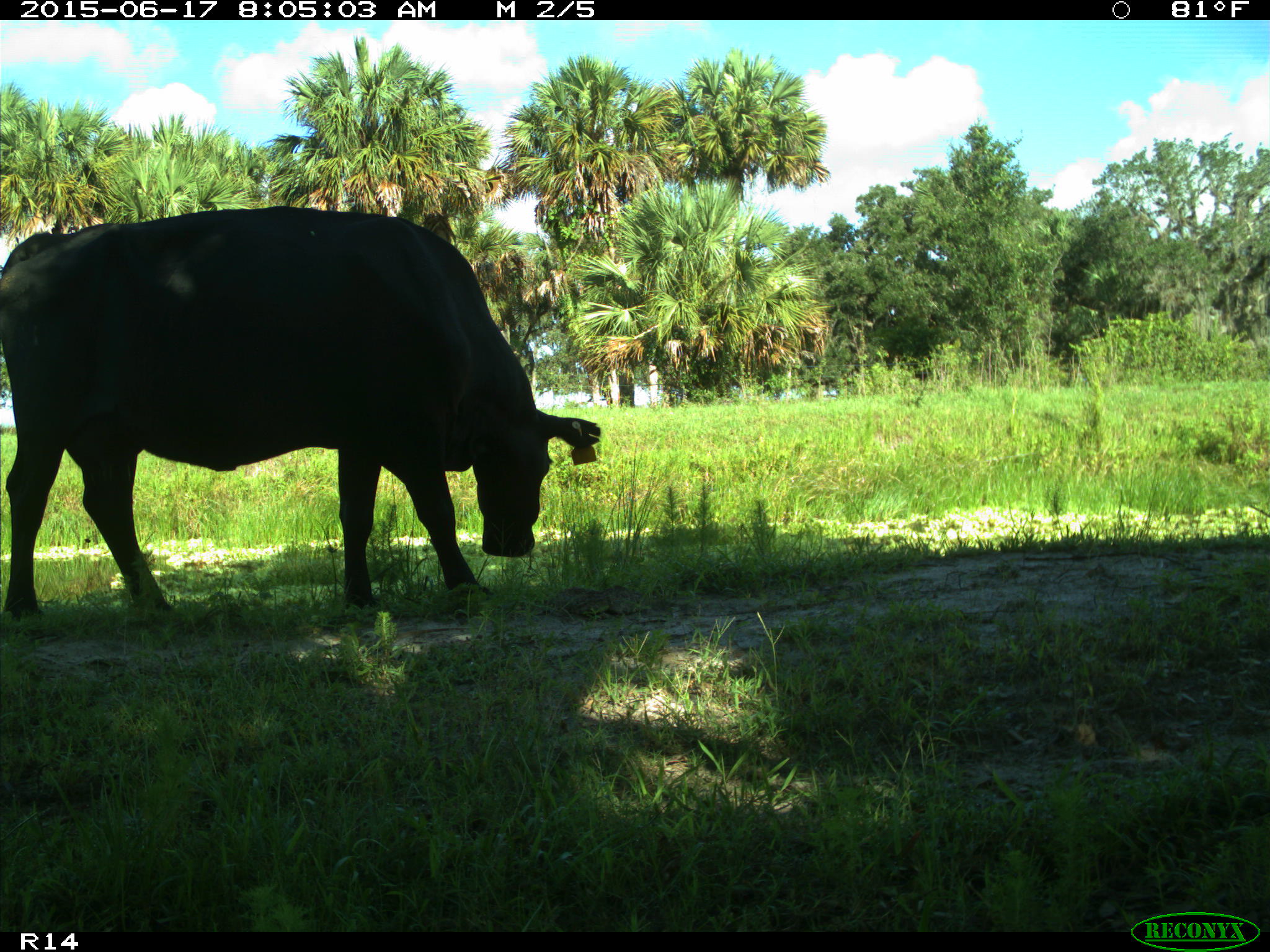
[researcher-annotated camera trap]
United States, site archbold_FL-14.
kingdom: Animalia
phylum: Chordata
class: Mammalia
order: Artiodactyla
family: Bovidae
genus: Bos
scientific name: Bos taurus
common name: domestic cow